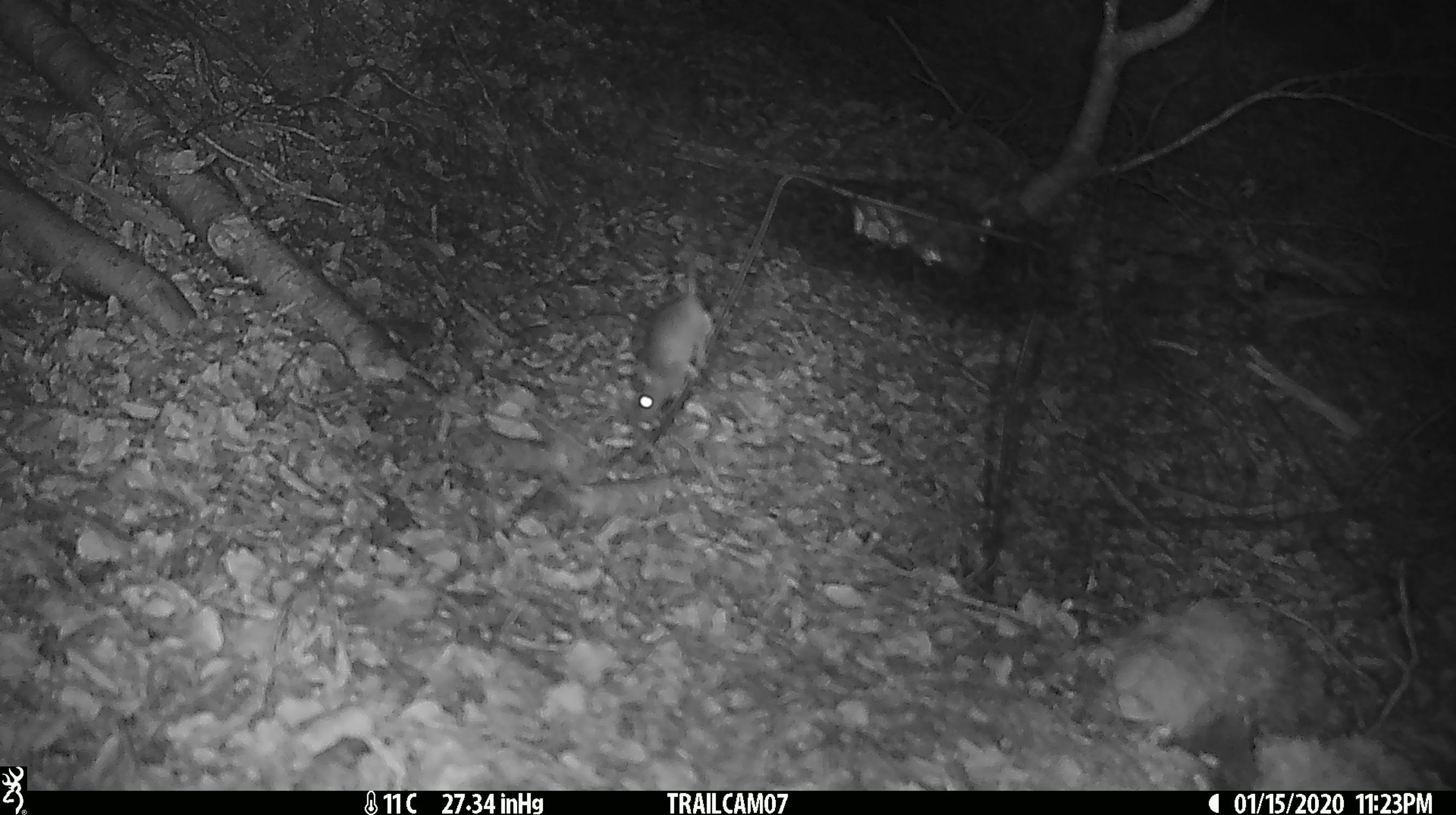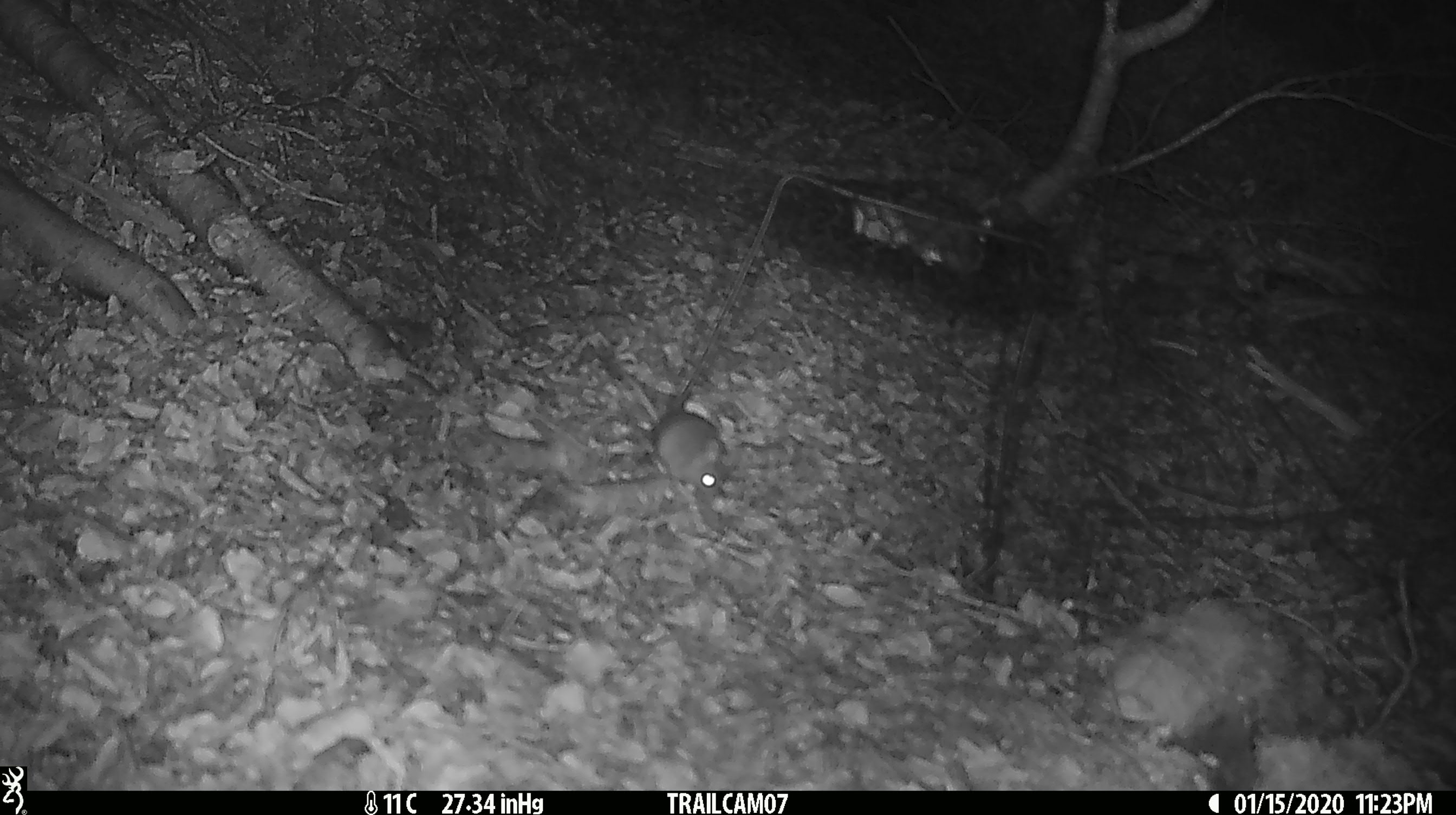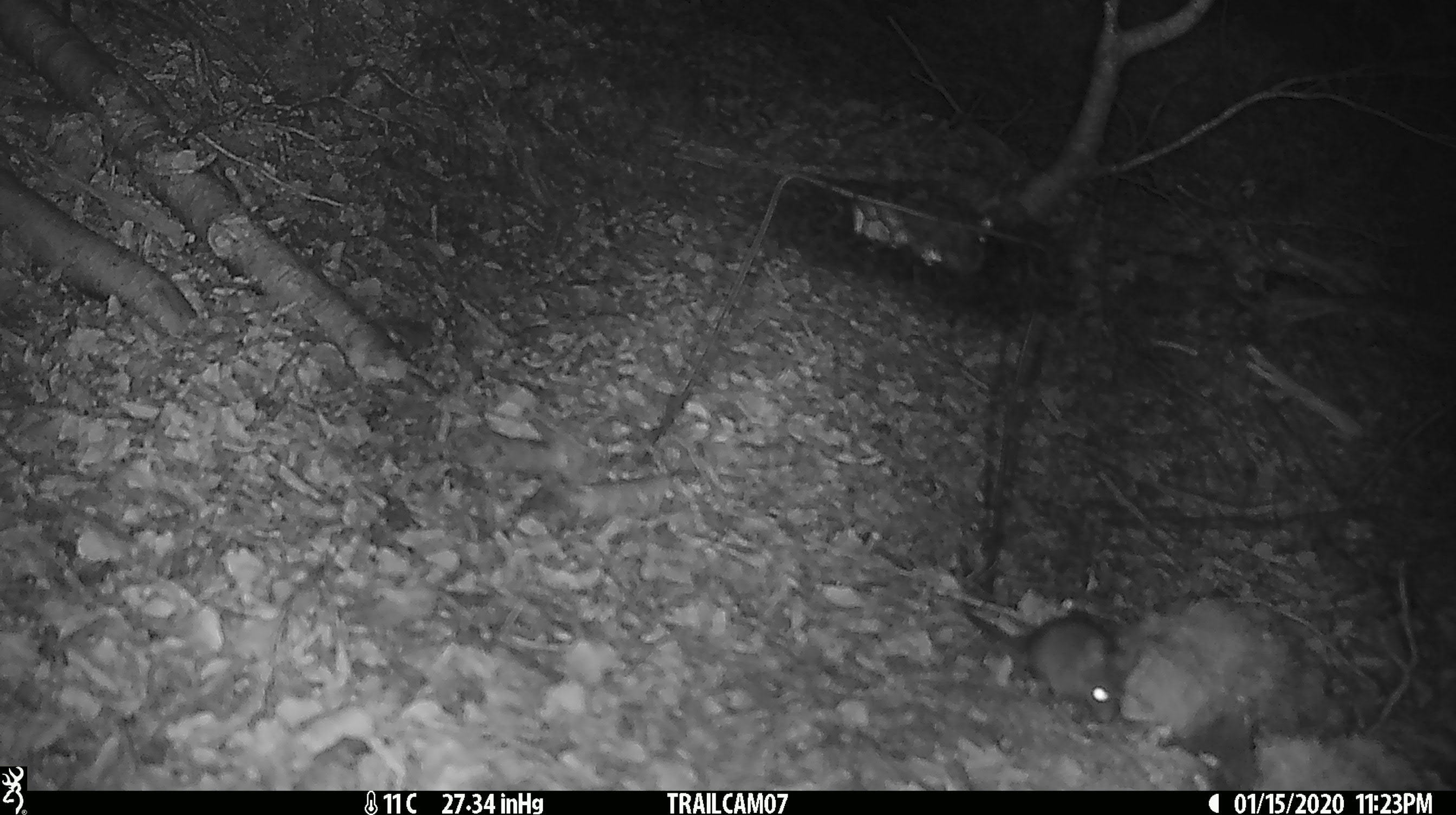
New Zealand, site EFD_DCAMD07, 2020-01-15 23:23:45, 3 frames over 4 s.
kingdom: Animalia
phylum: Chordata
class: Mammalia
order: Rodentia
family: Muridae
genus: Mus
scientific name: Mus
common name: mouse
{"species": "mouse (Mus)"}